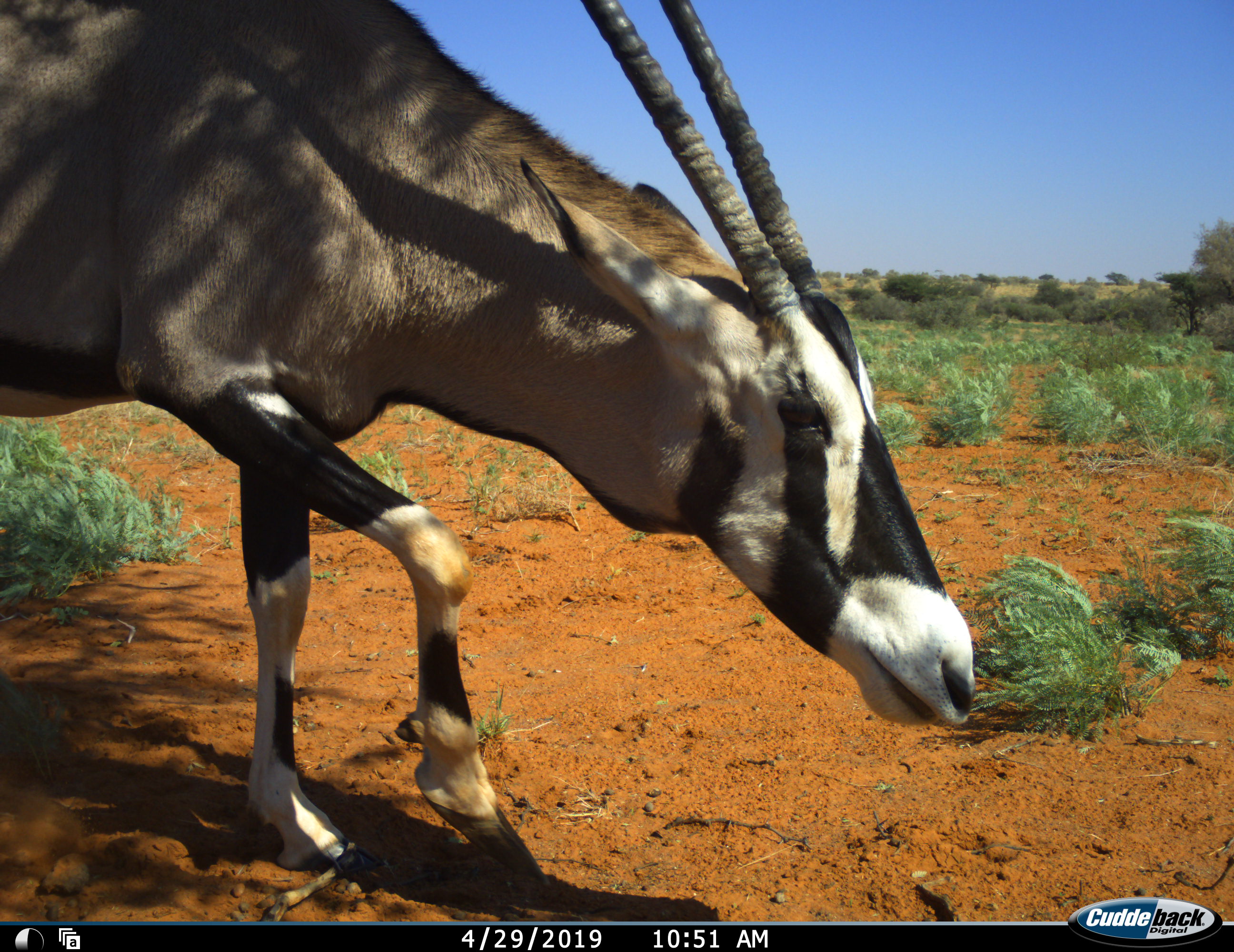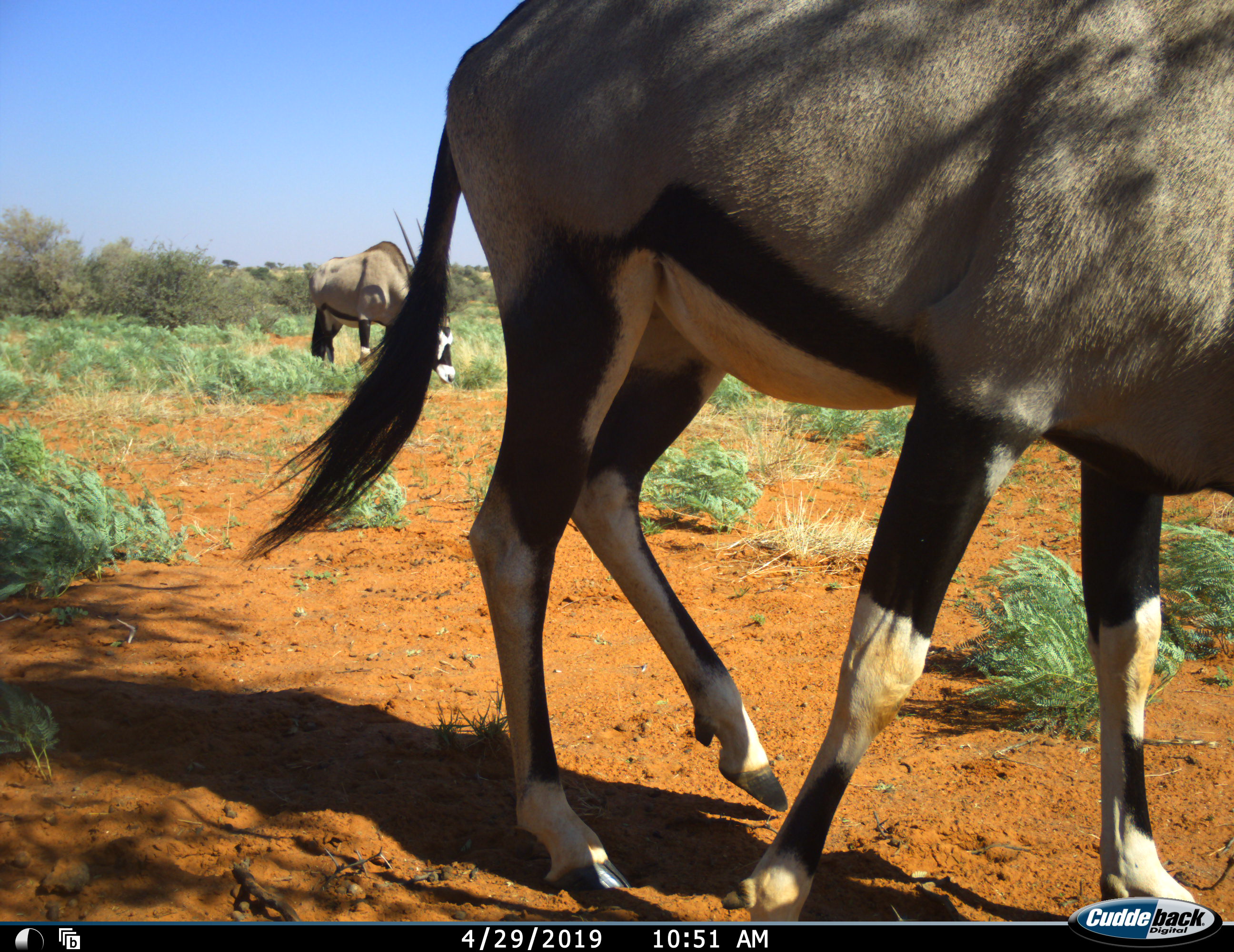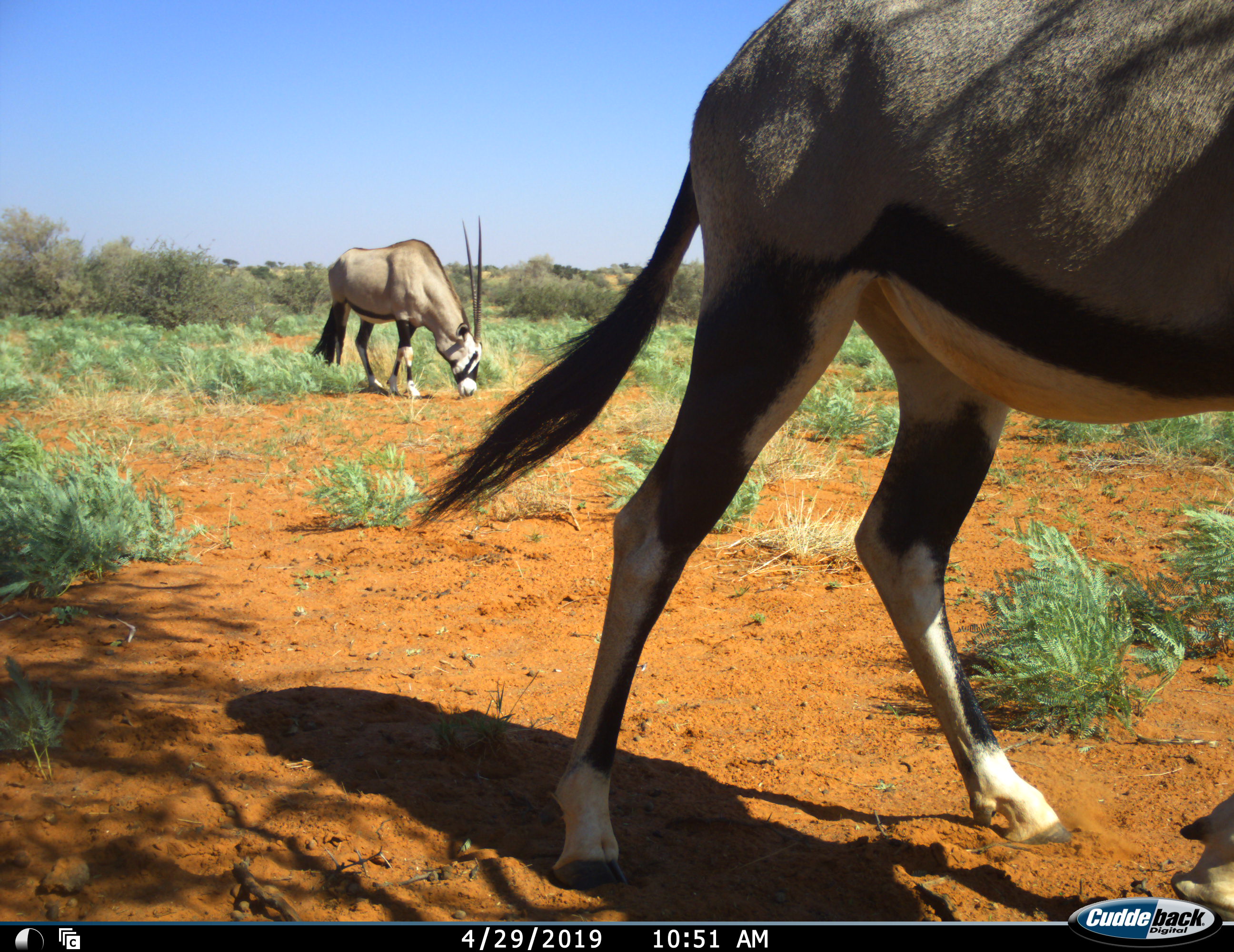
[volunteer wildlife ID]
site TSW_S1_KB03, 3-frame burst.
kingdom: Animalia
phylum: Chordata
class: Mammalia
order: Artiodactyla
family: Bovidae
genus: Oryx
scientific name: Oryx gazella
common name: gemsbok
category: oryx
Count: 2.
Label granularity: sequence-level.